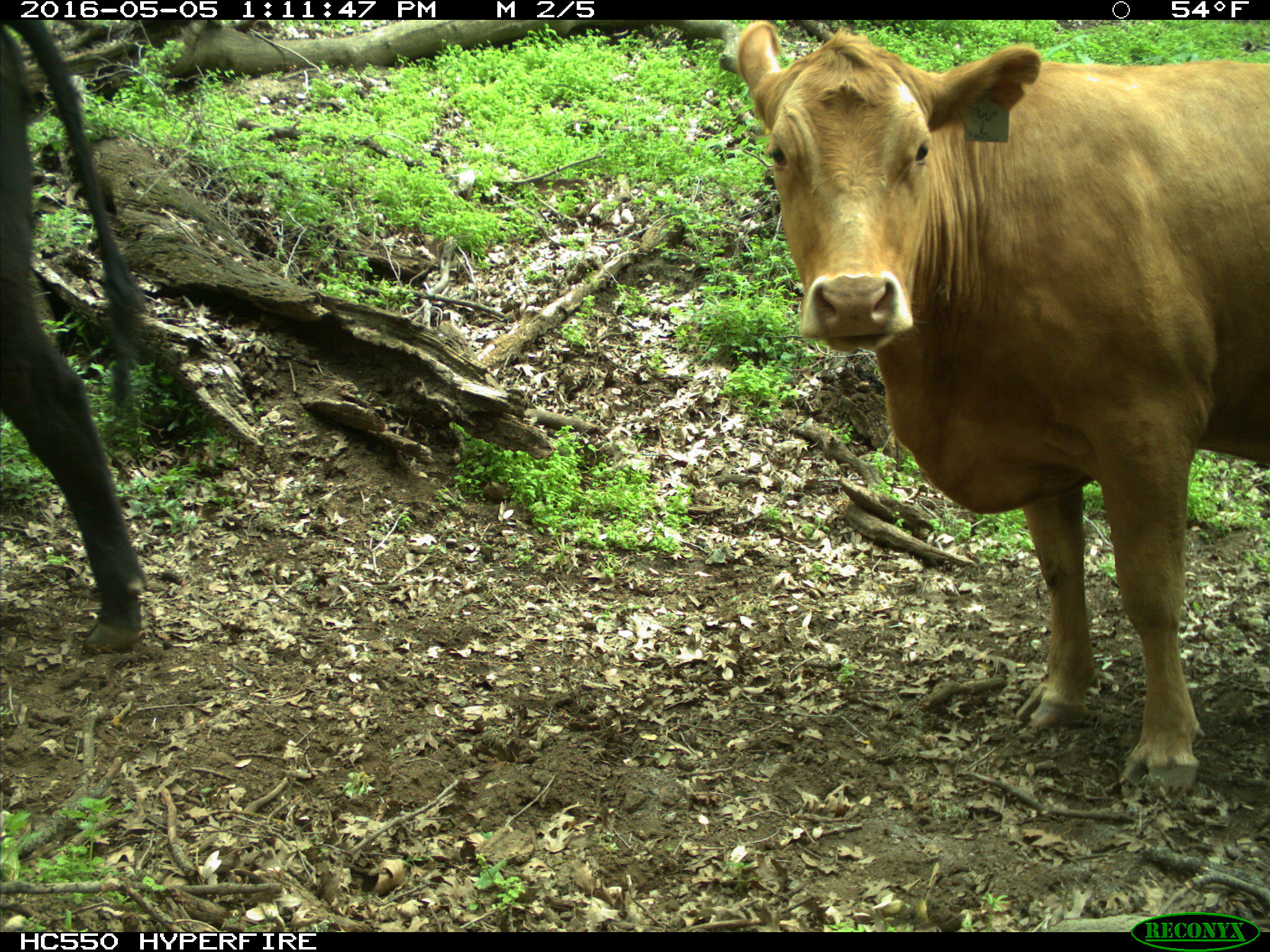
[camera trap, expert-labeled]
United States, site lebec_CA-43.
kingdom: Animalia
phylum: Chordata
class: Mammalia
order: Artiodactyla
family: Bovidae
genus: Bos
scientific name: Bos taurus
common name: domestic cow